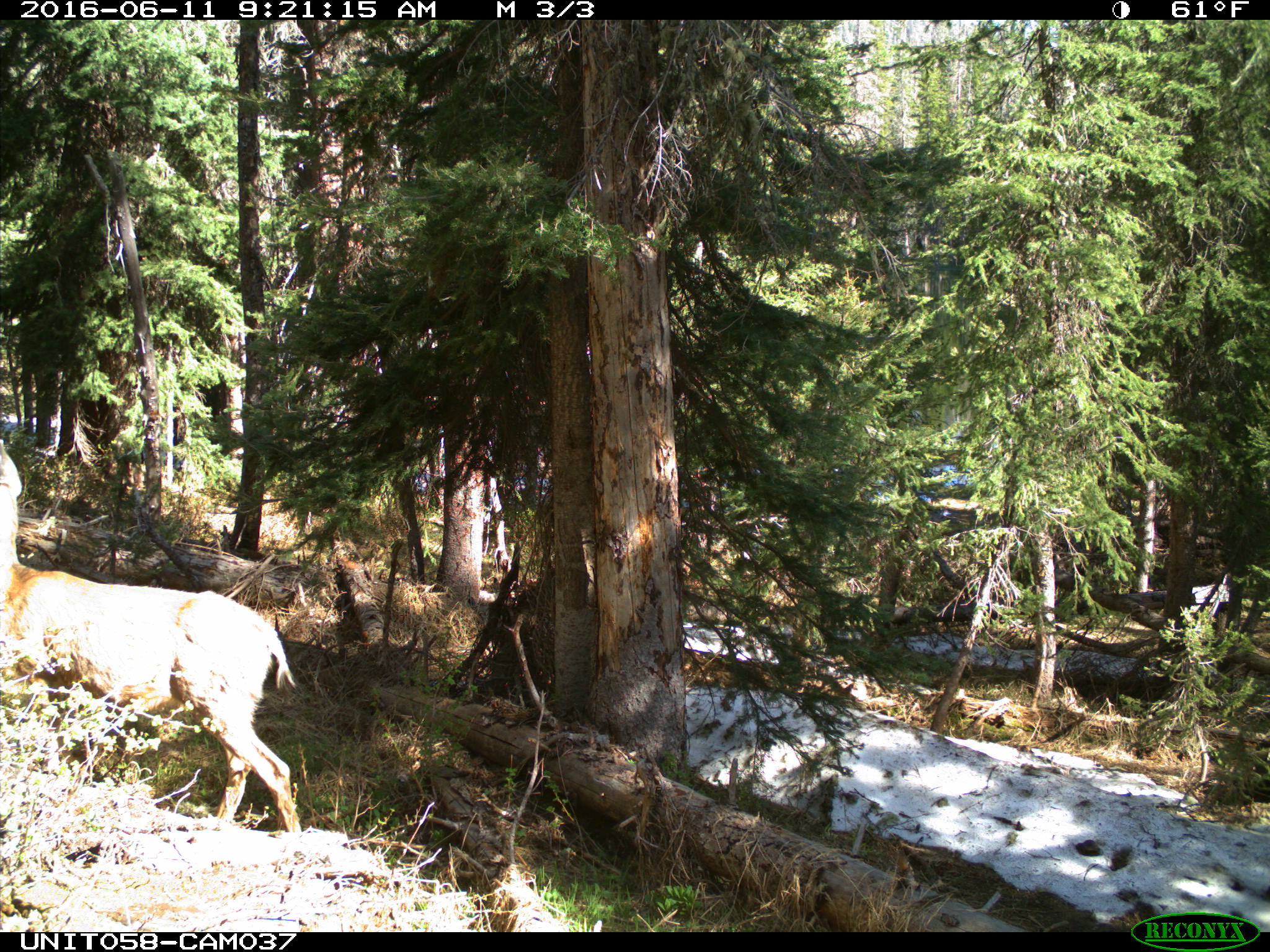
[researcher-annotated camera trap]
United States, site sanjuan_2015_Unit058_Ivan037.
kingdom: Animalia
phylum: Chordata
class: Mammalia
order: Artiodactyla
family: Cervidae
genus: Odocoileus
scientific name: Odocoileus hemionus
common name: mule deer